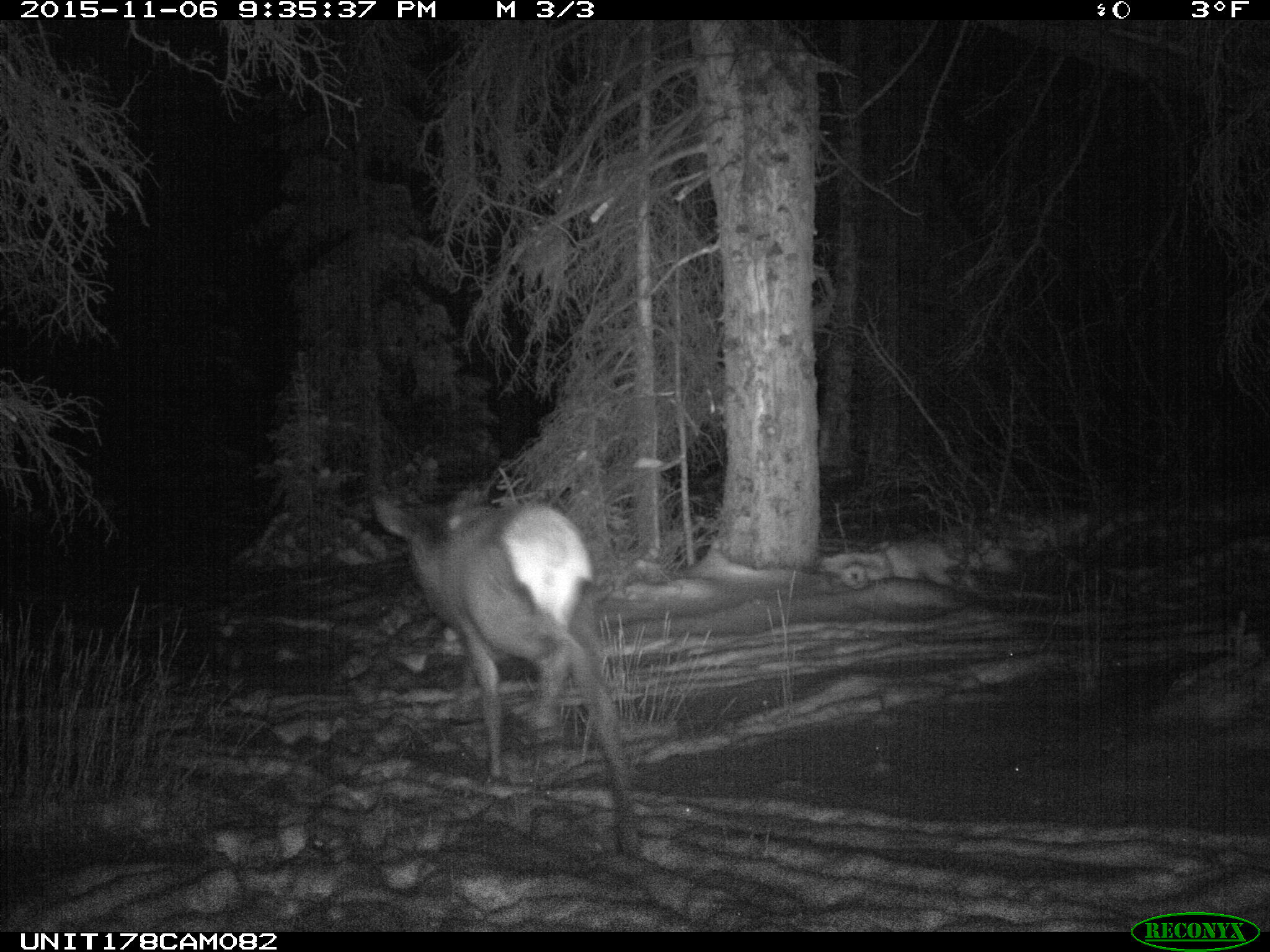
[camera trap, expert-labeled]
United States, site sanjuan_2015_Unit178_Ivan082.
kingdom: Animalia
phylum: Chordata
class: Mammalia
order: Artiodactyla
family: Cervidae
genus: Cervus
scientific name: Cervus elaphus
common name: red deer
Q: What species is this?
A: Cervus elaphus (red deer).